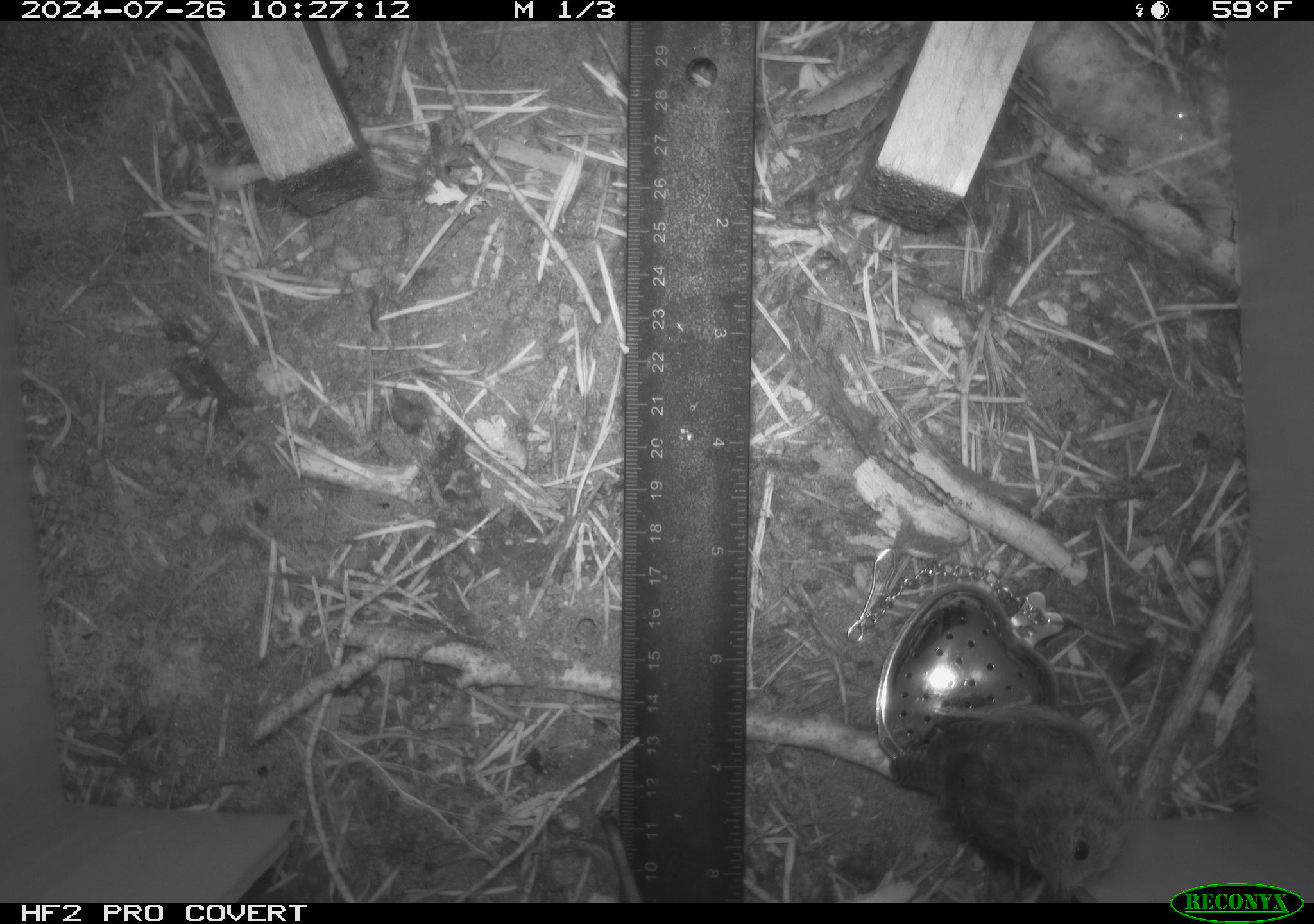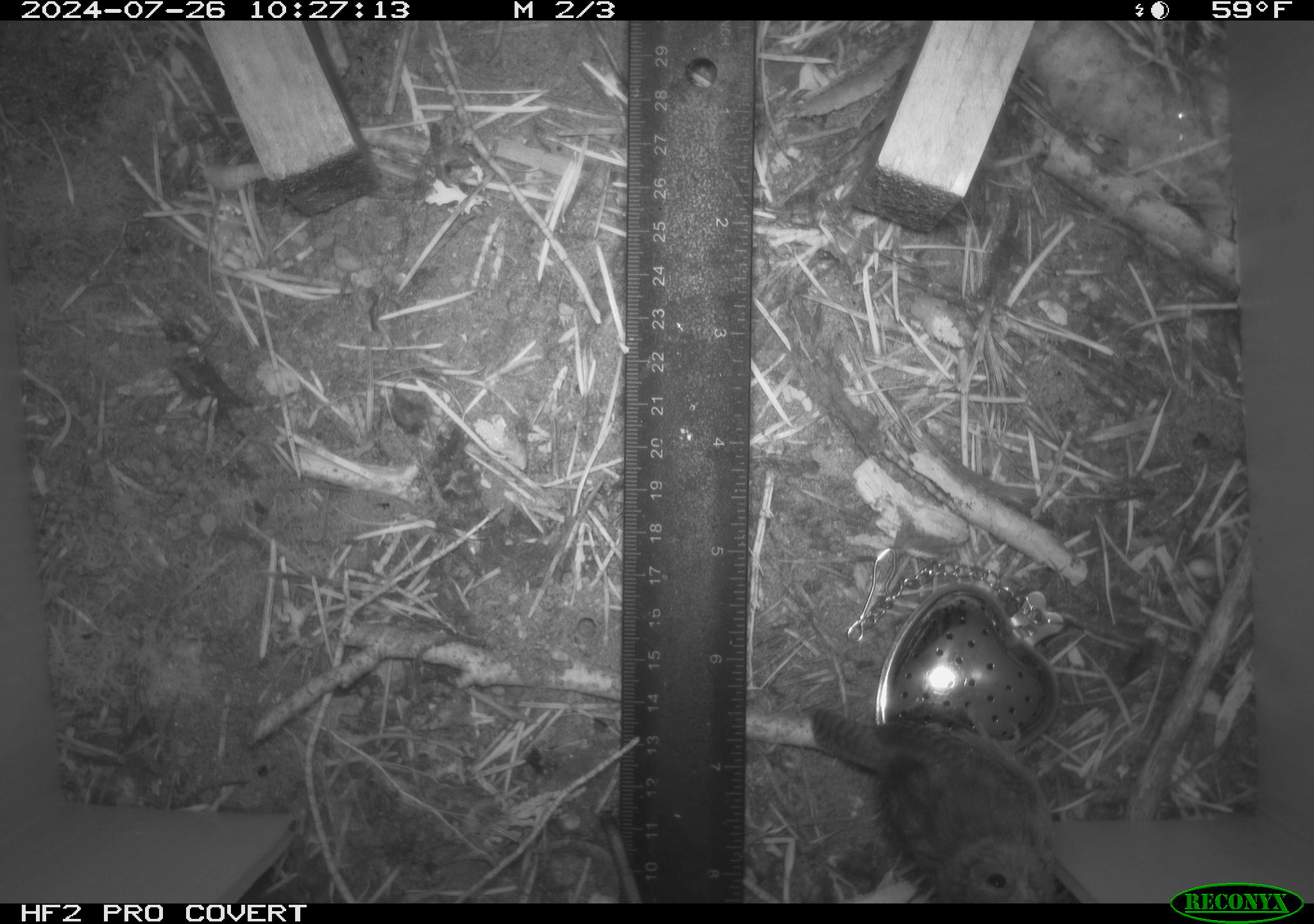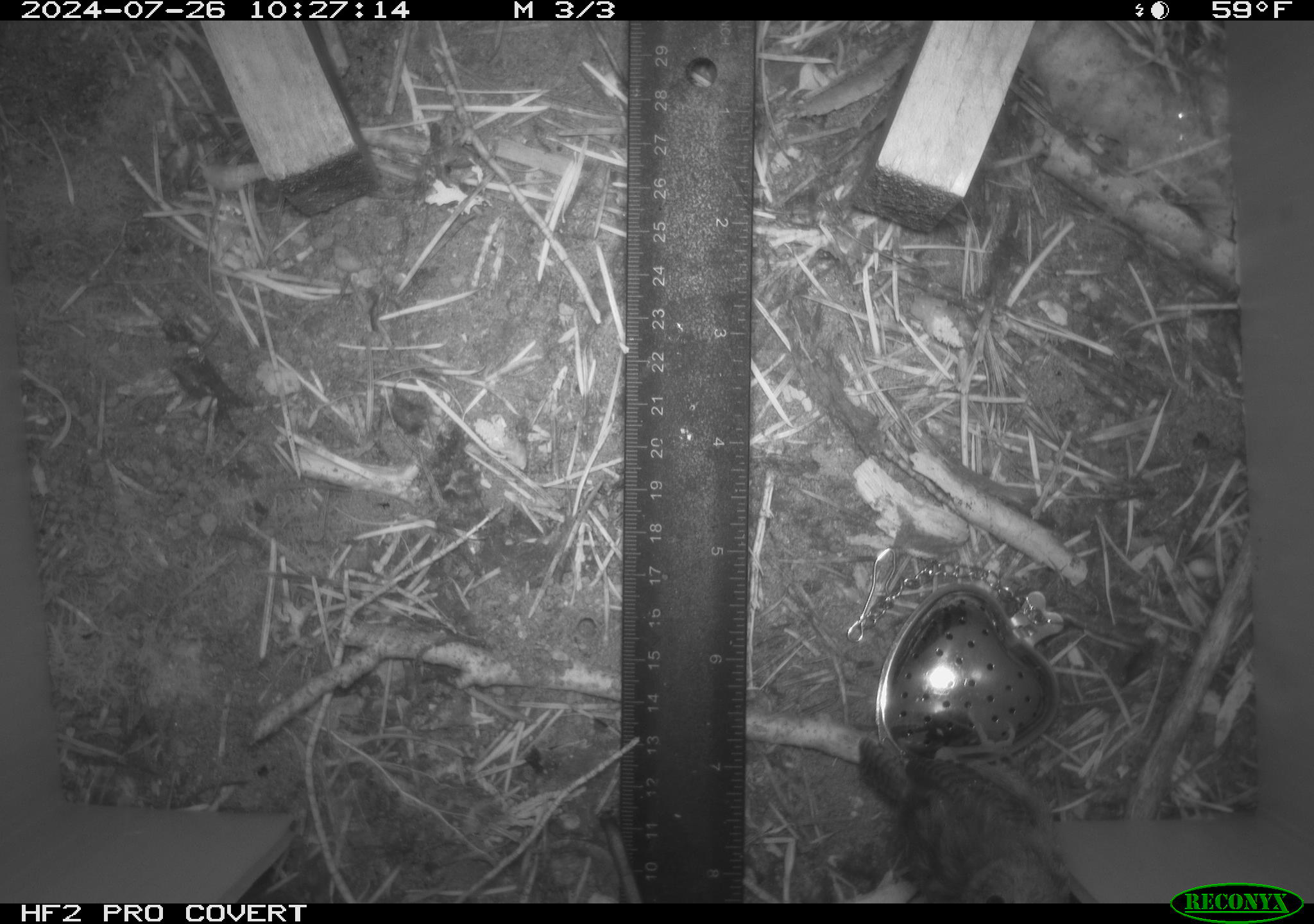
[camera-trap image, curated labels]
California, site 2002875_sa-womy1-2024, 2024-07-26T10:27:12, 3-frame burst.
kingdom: Animalia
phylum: Chordata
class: Aves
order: Passeriformes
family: Troglodytidae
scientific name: Troglodytidae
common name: wren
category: troglodytidae family